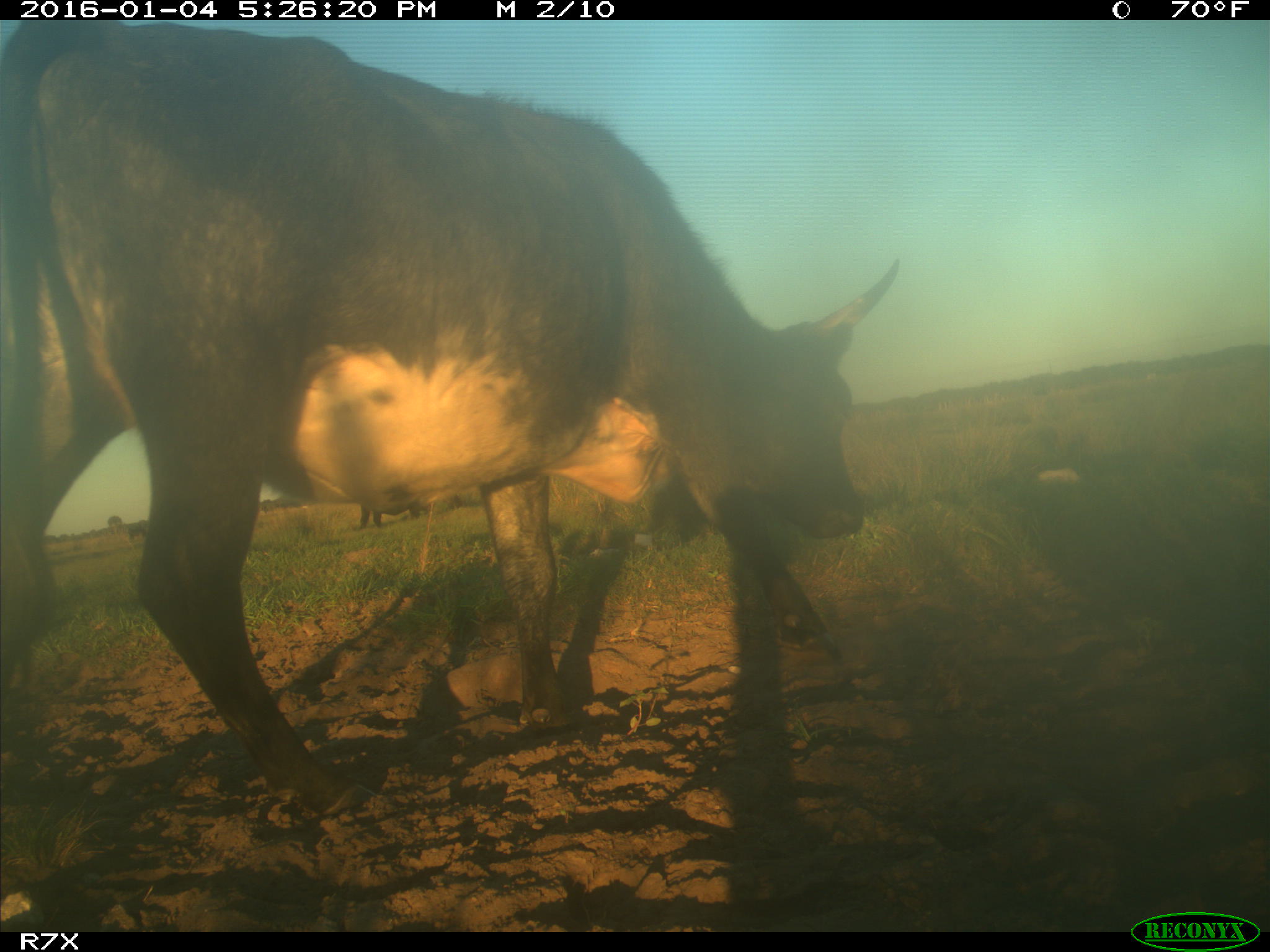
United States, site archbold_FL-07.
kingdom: Animalia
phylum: Chordata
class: Mammalia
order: Artiodactyla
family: Bovidae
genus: Bos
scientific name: Bos taurus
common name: domestic cow